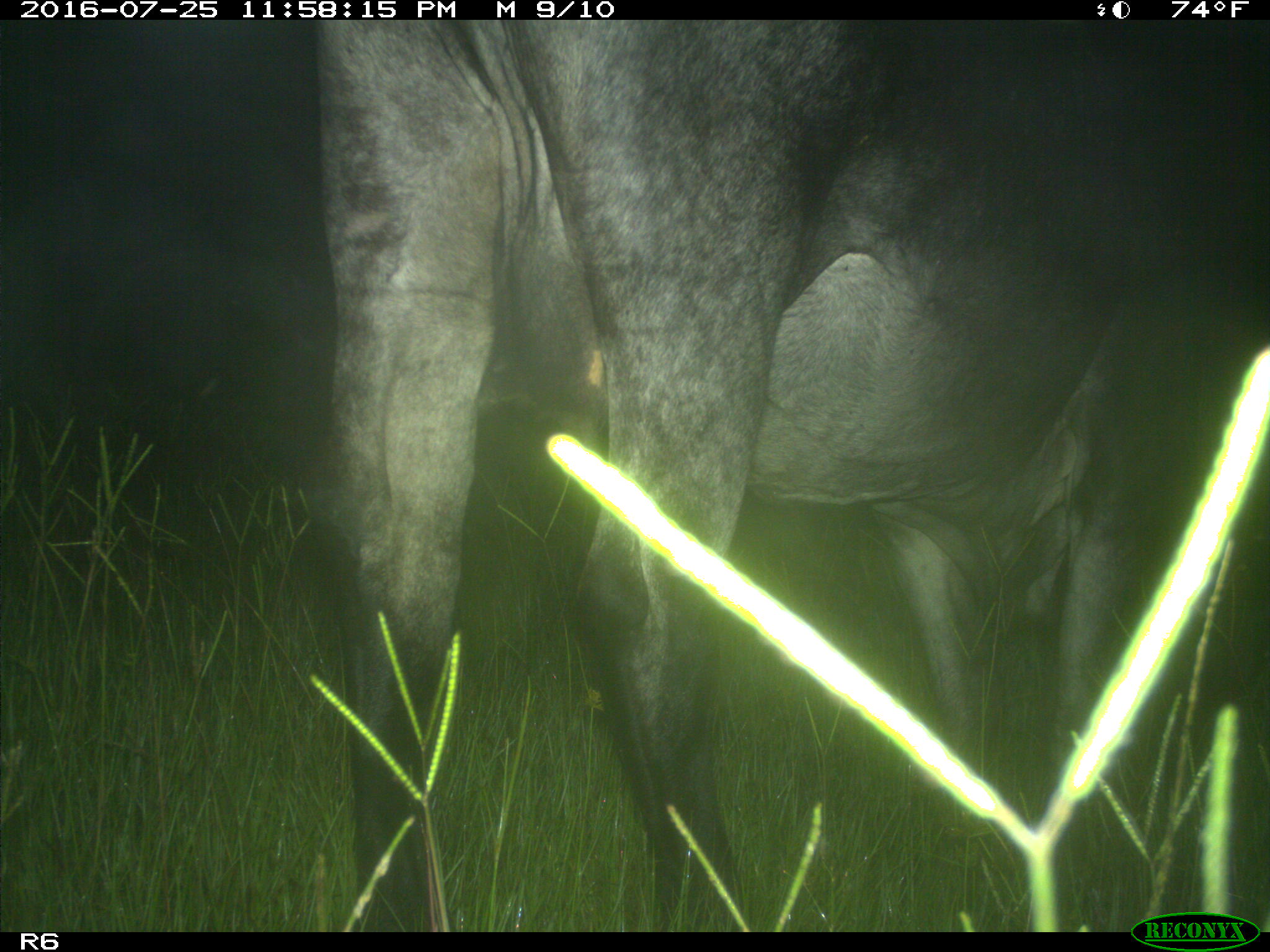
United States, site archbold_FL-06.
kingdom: Animalia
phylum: Chordata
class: Mammalia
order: Artiodactyla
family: Bovidae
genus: Bos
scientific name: Bos taurus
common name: domestic cow